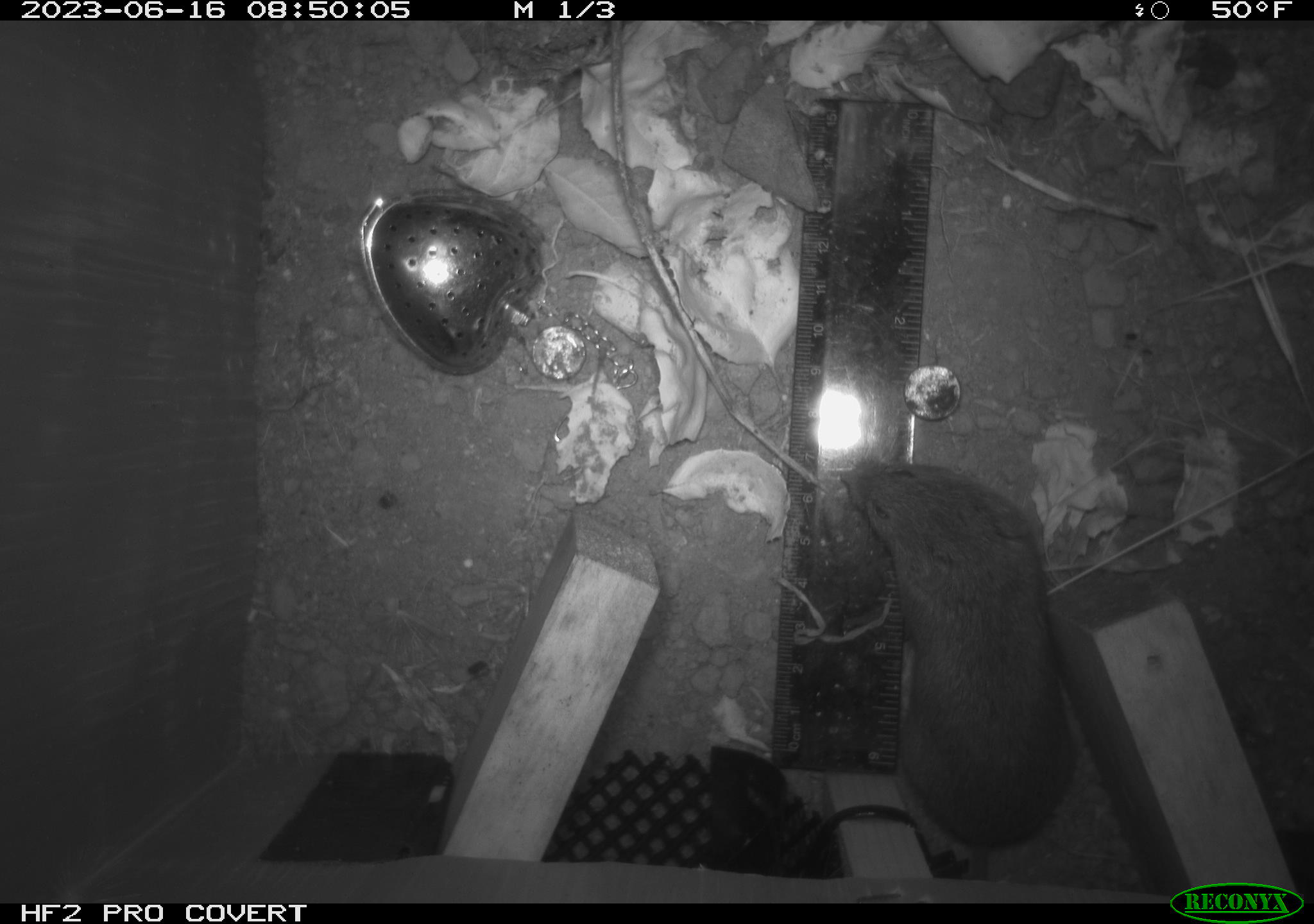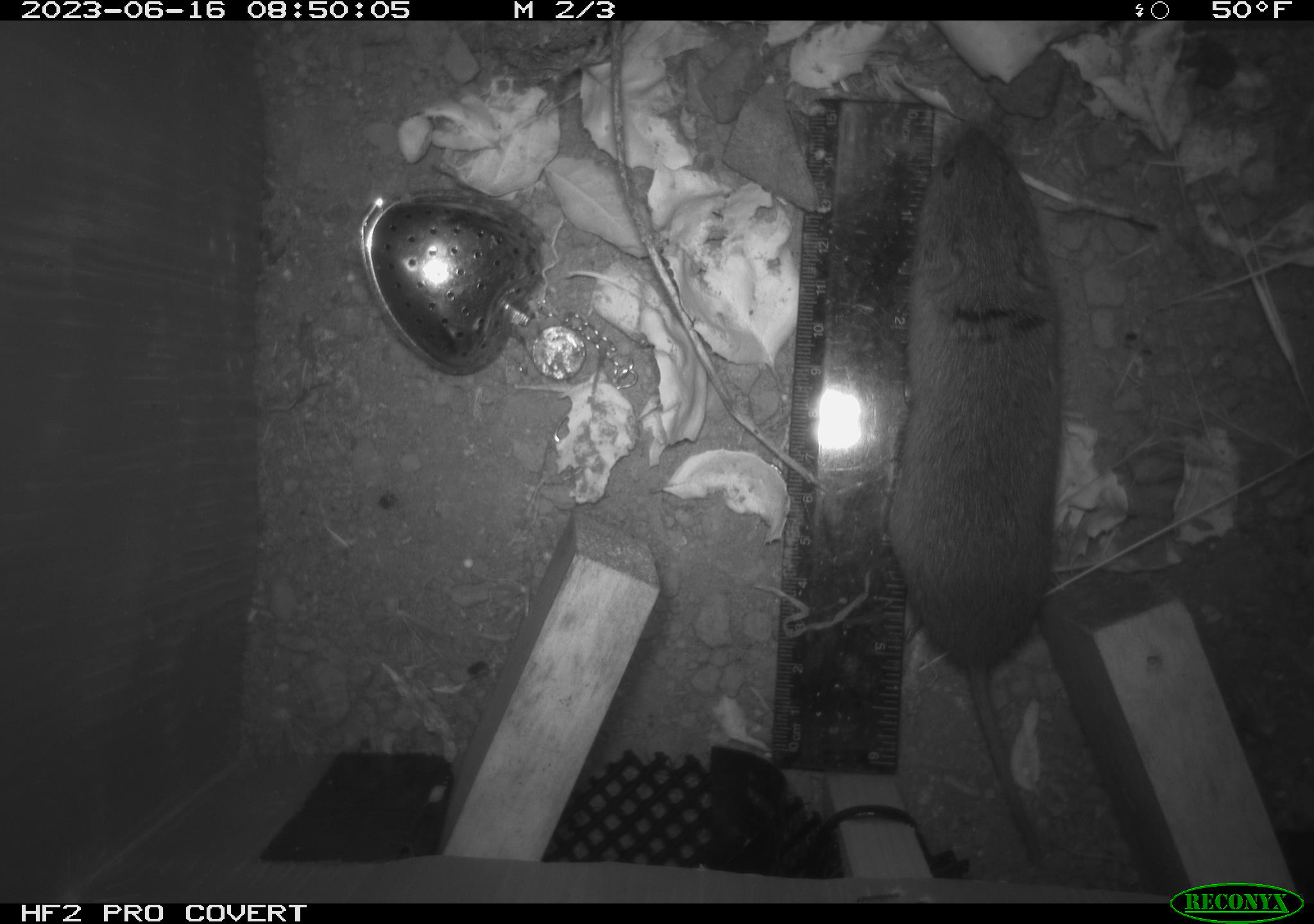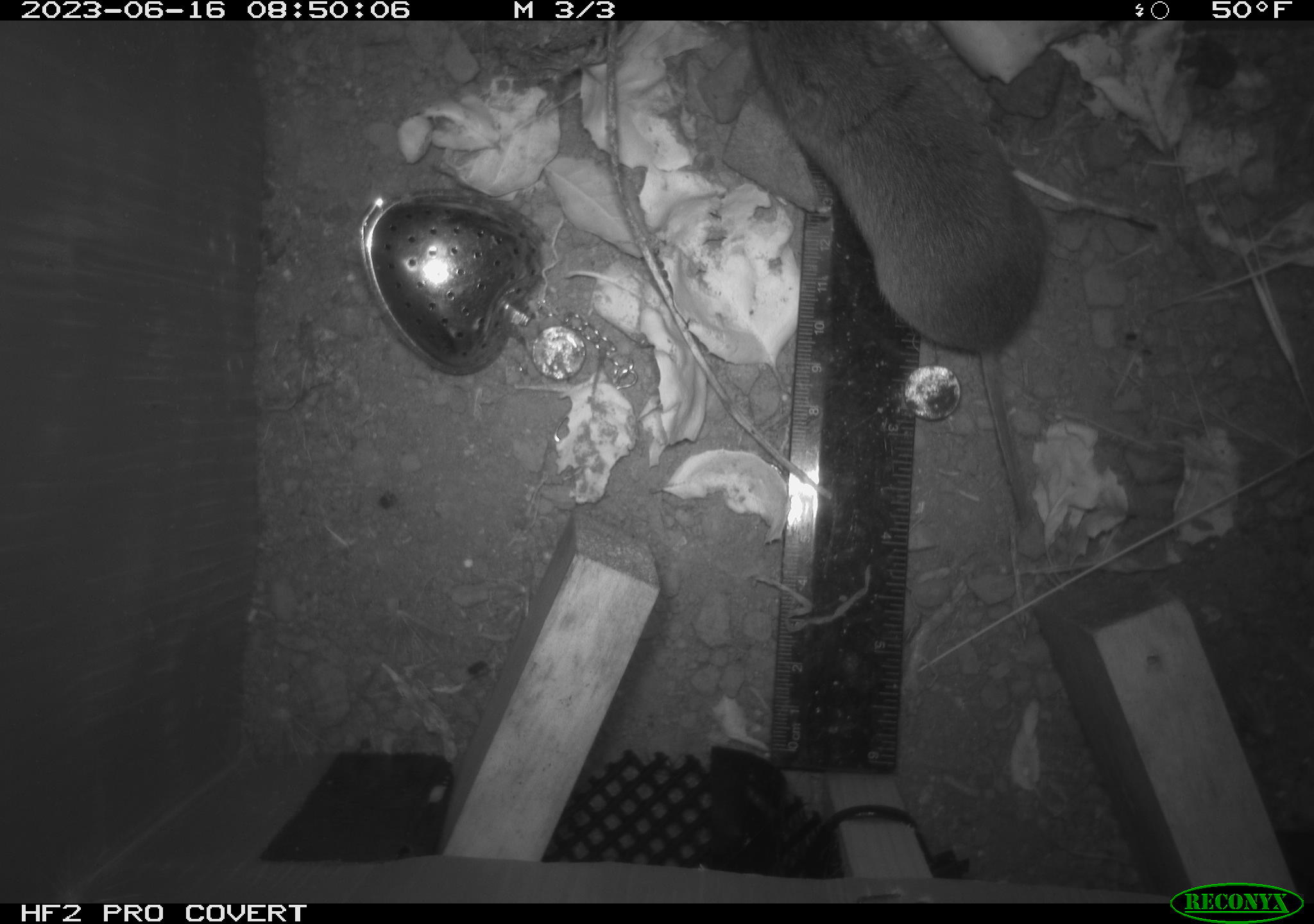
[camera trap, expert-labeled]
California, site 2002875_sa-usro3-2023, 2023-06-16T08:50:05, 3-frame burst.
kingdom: Animalia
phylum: Chordata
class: Mammalia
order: Rodentia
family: Cricetidae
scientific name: Arvicolinae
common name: voles, lemmings, and muskrats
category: arvicolinae subfamily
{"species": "arvicolinae subfamily (voles, lemmings, and muskrats) (Arvicolinae)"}